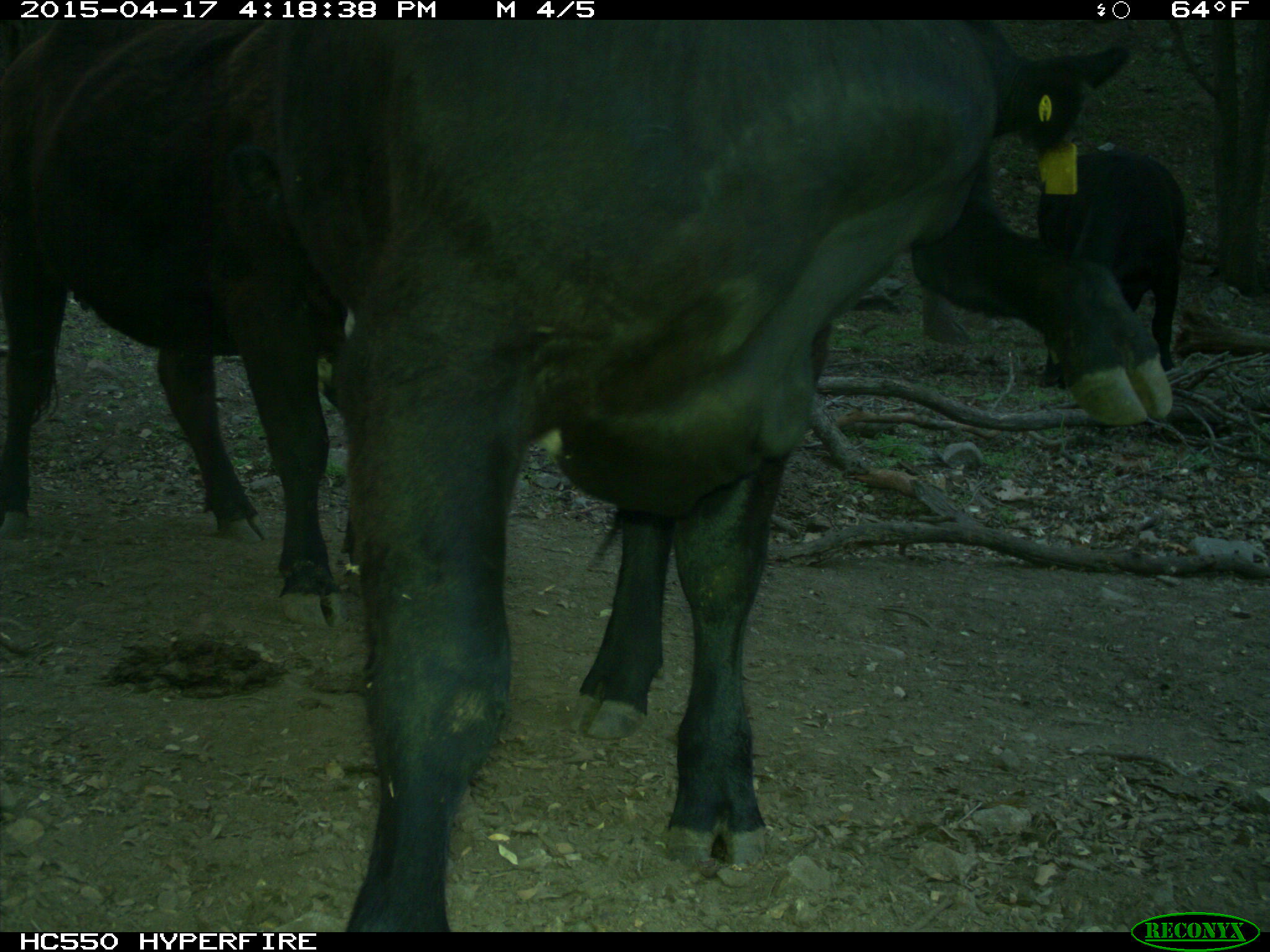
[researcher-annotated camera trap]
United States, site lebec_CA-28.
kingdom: Animalia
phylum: Chordata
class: Mammalia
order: Artiodactyla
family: Bovidae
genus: Bos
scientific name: Bos taurus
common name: domestic cow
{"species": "Bos taurus (domestic cow)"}